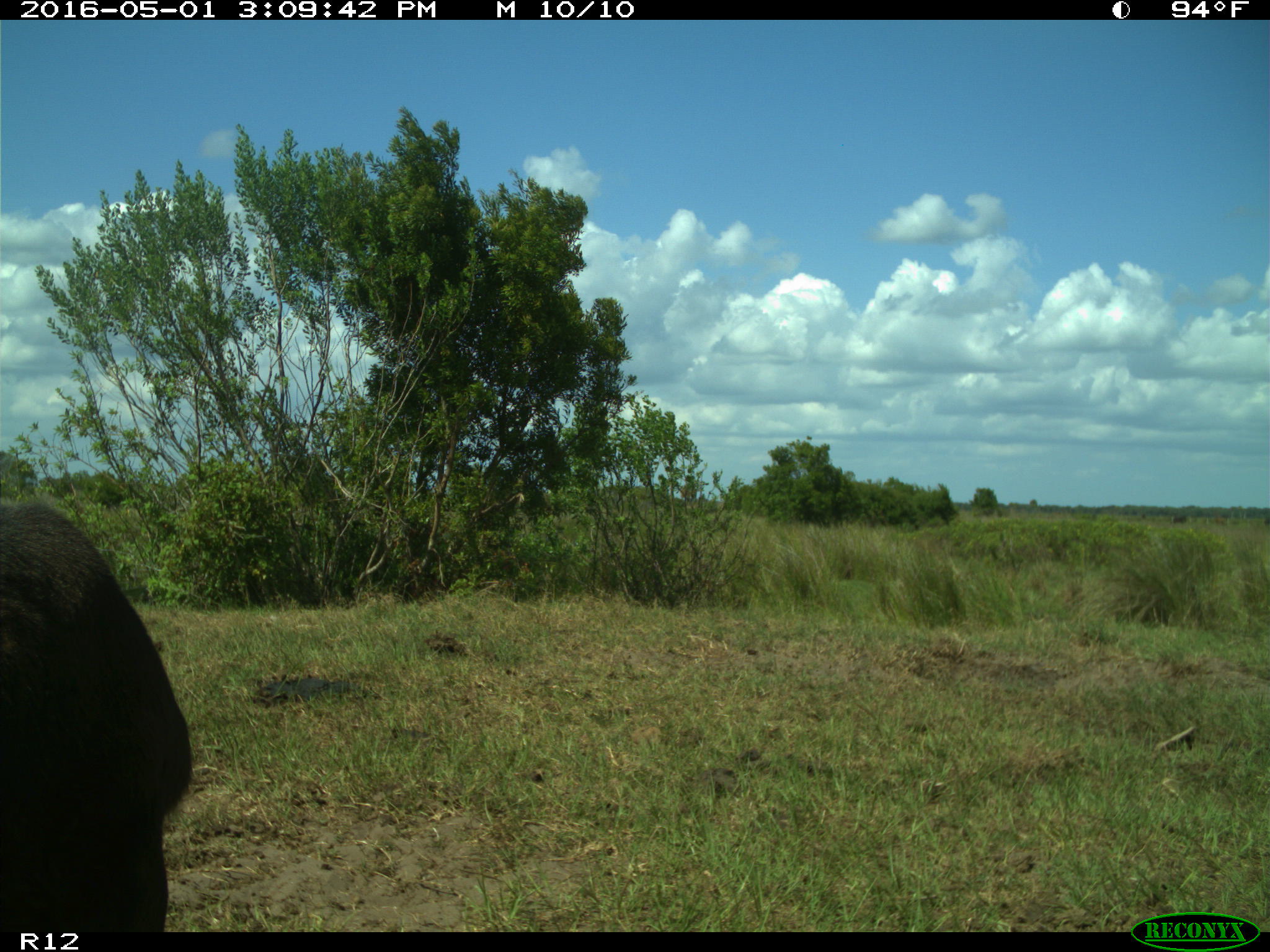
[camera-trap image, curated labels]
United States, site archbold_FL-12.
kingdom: Animalia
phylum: Chordata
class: Mammalia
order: Artiodactyla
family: Bovidae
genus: Bos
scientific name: Bos taurus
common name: domestic cow